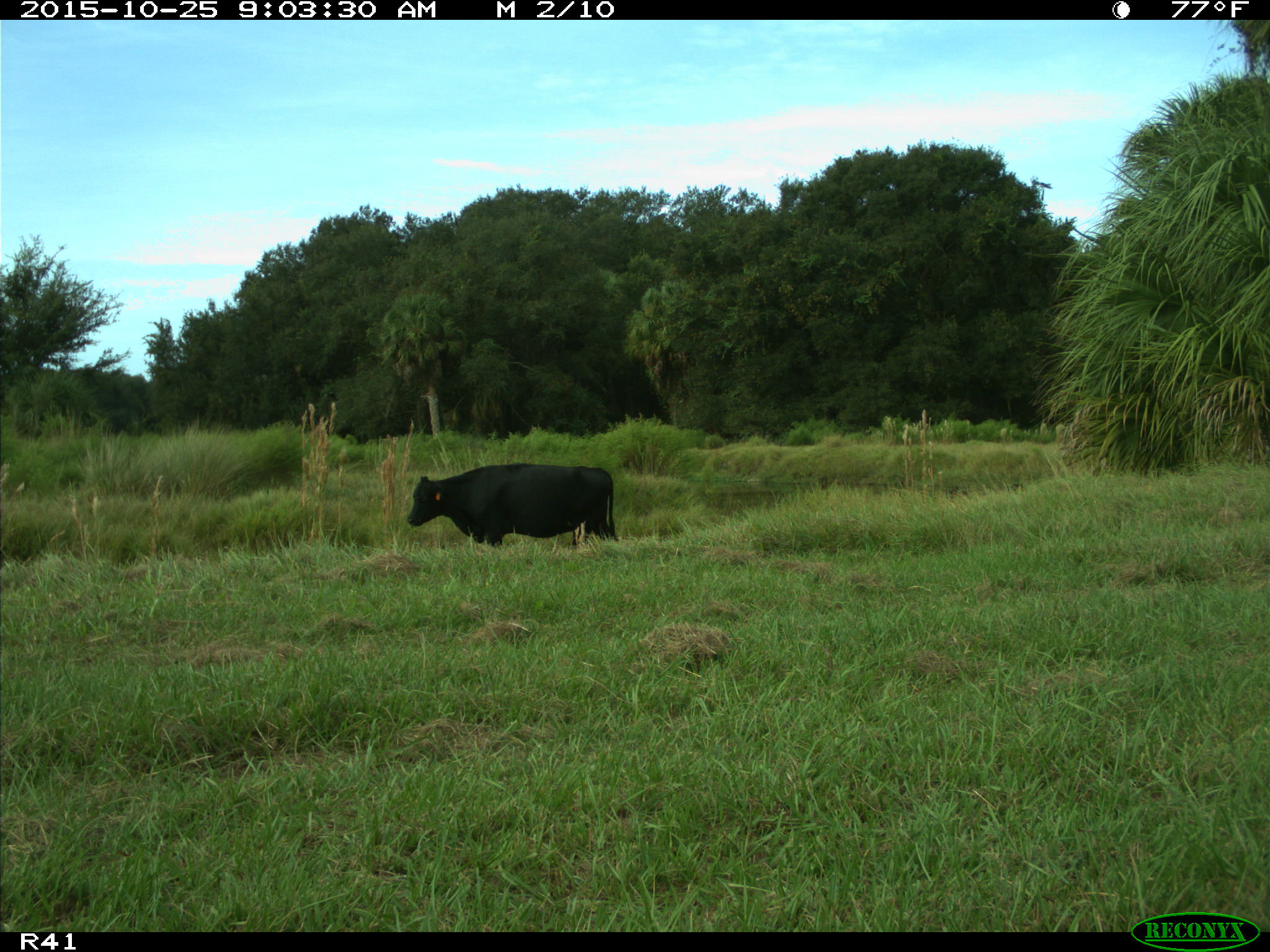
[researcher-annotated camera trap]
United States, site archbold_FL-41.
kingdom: Animalia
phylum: Chordata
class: Mammalia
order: Artiodactyla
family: Bovidae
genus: Bos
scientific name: Bos taurus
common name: domestic cow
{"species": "Bos taurus (domestic cow)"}